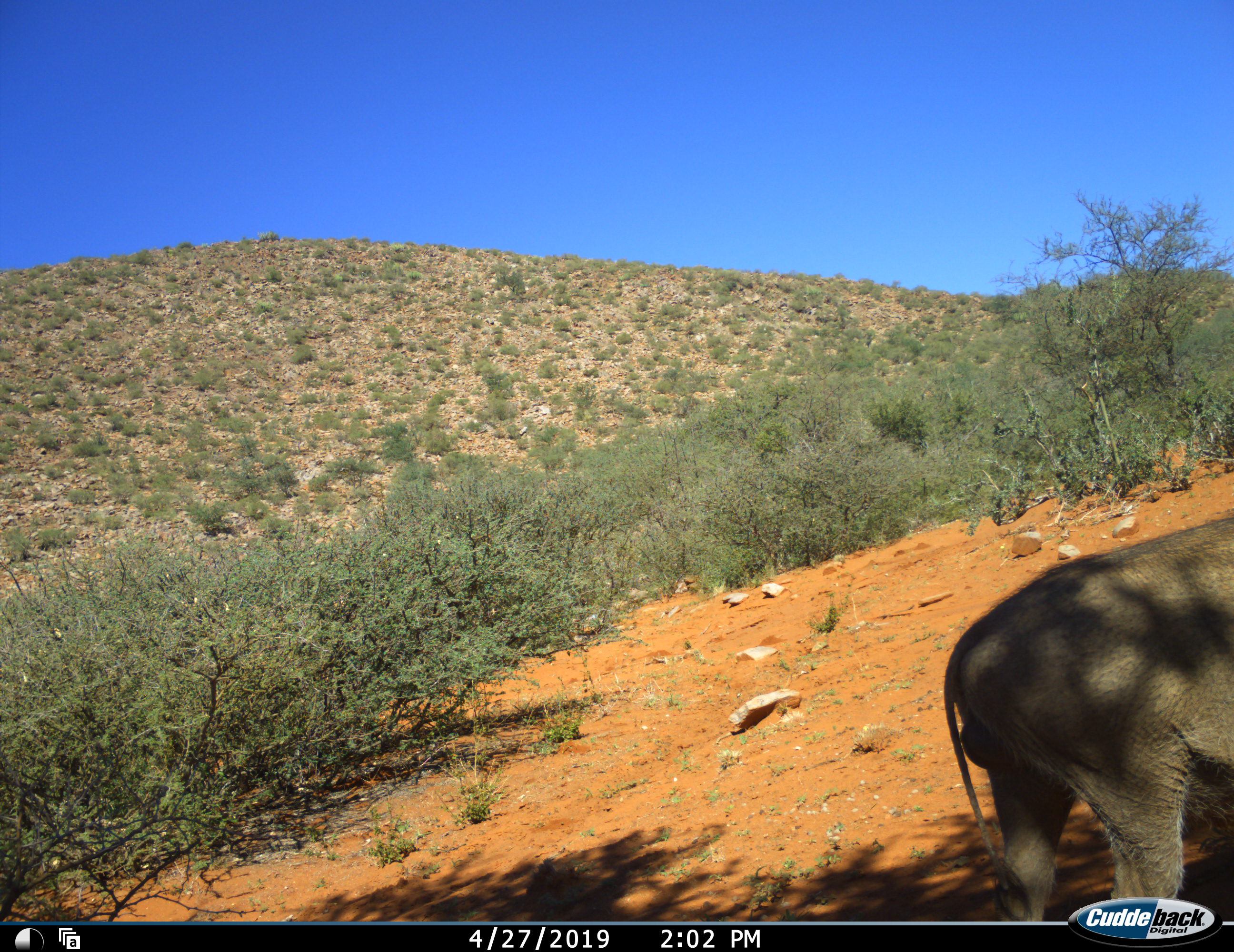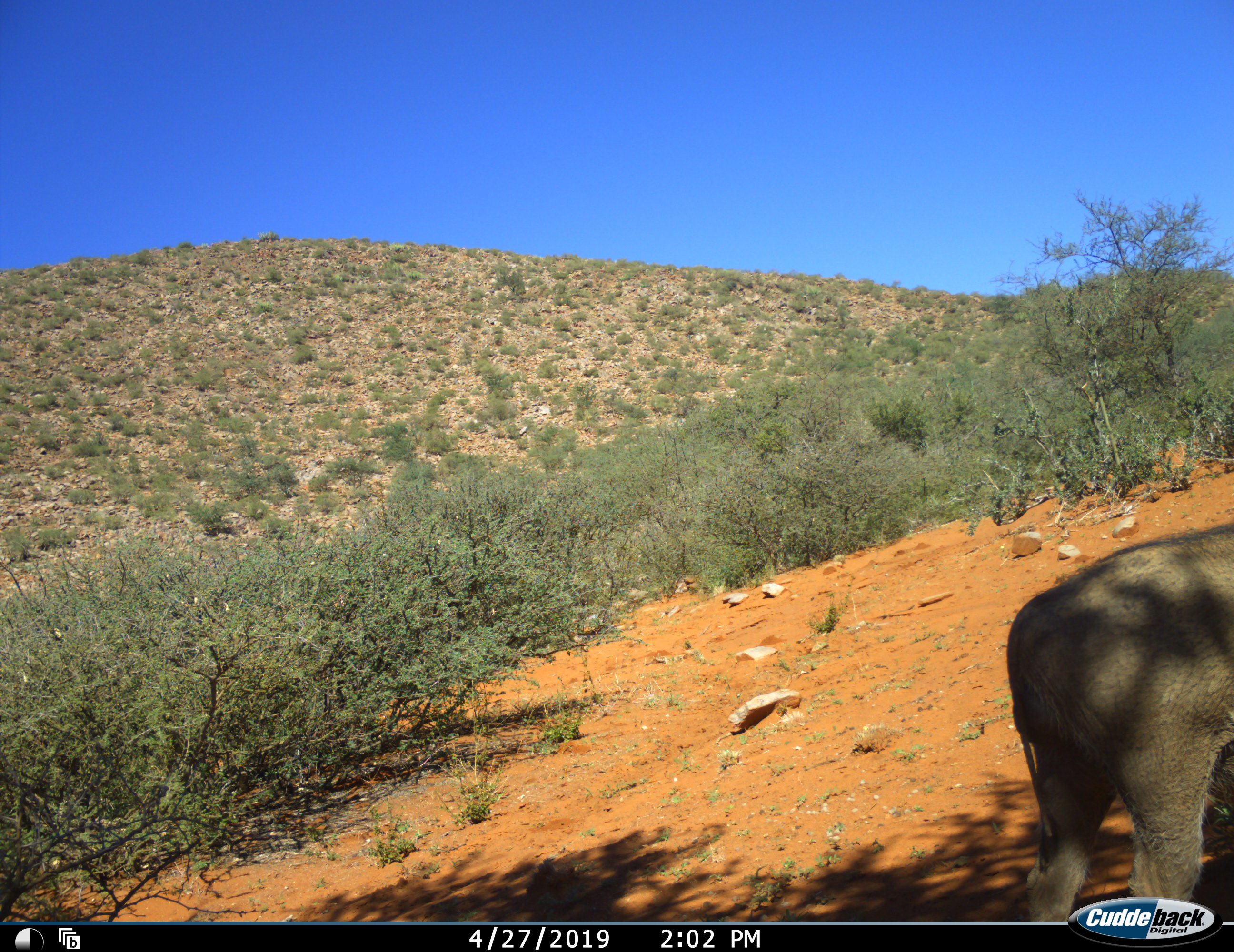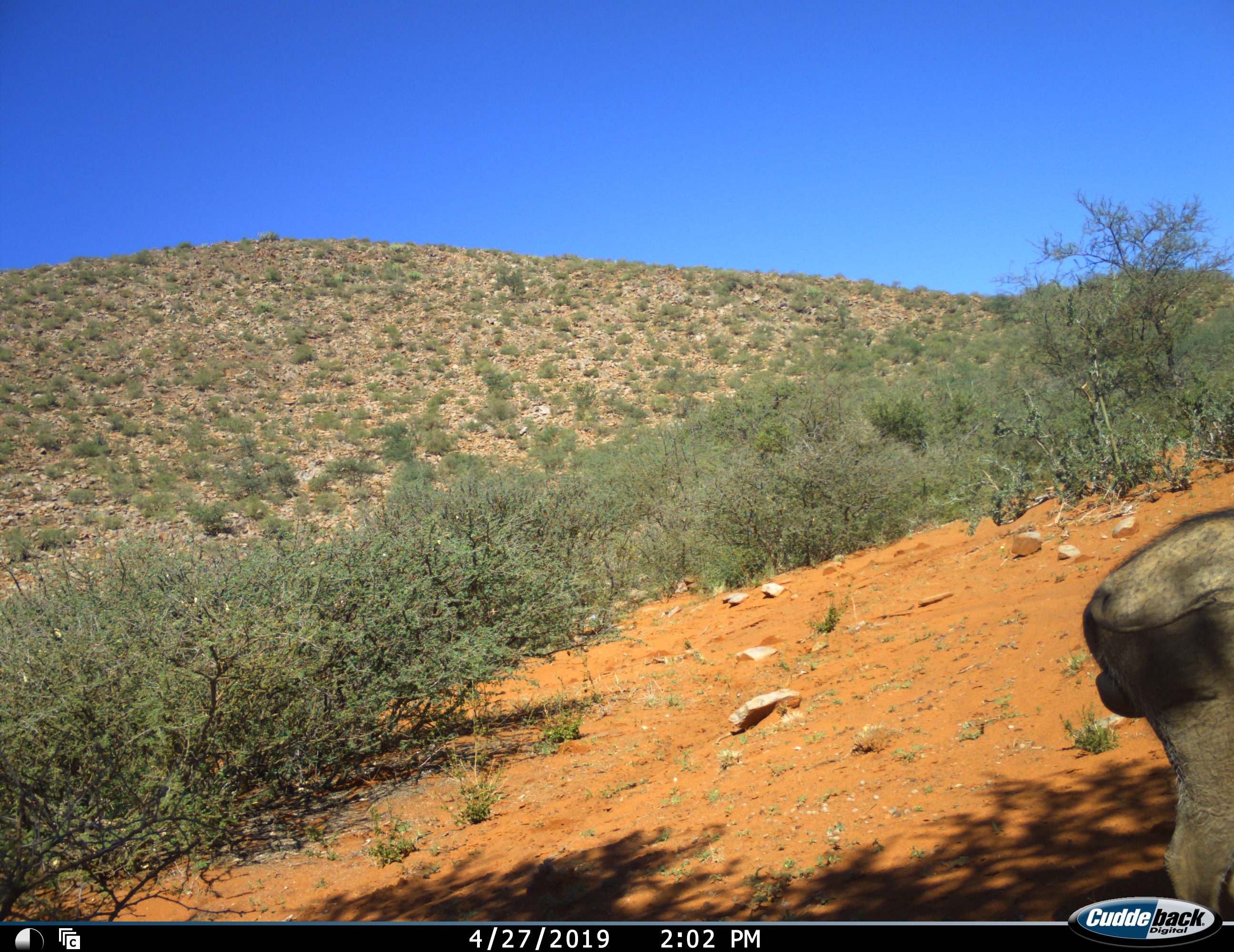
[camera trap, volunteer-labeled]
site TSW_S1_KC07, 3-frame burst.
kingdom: Animalia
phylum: Chordata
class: Mammalia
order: Artiodactyla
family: Suidae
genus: Phacochoerus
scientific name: Phacochoerus africanus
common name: warthog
Warthog (Phacochoerus africanus), count 1. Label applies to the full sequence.